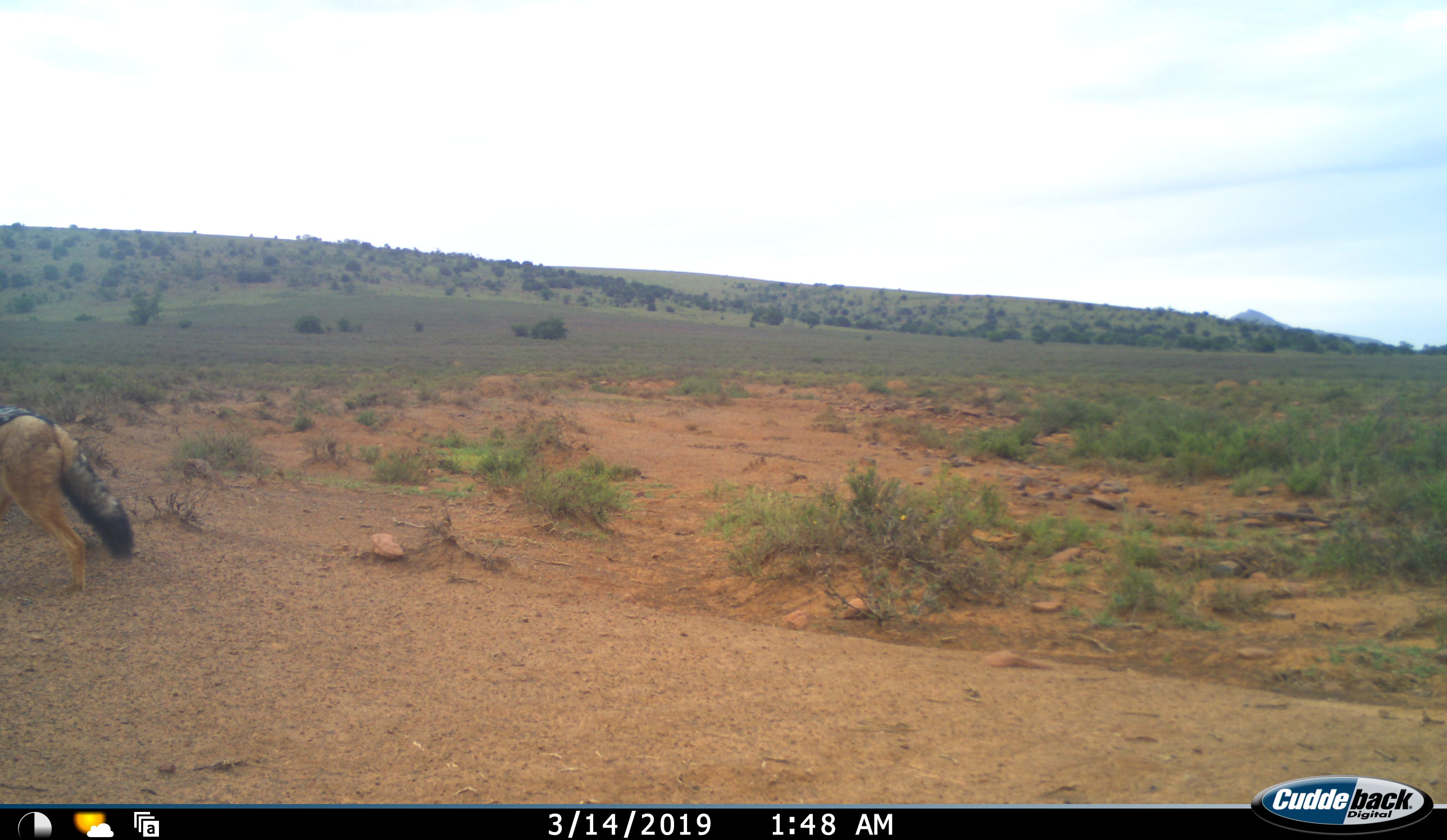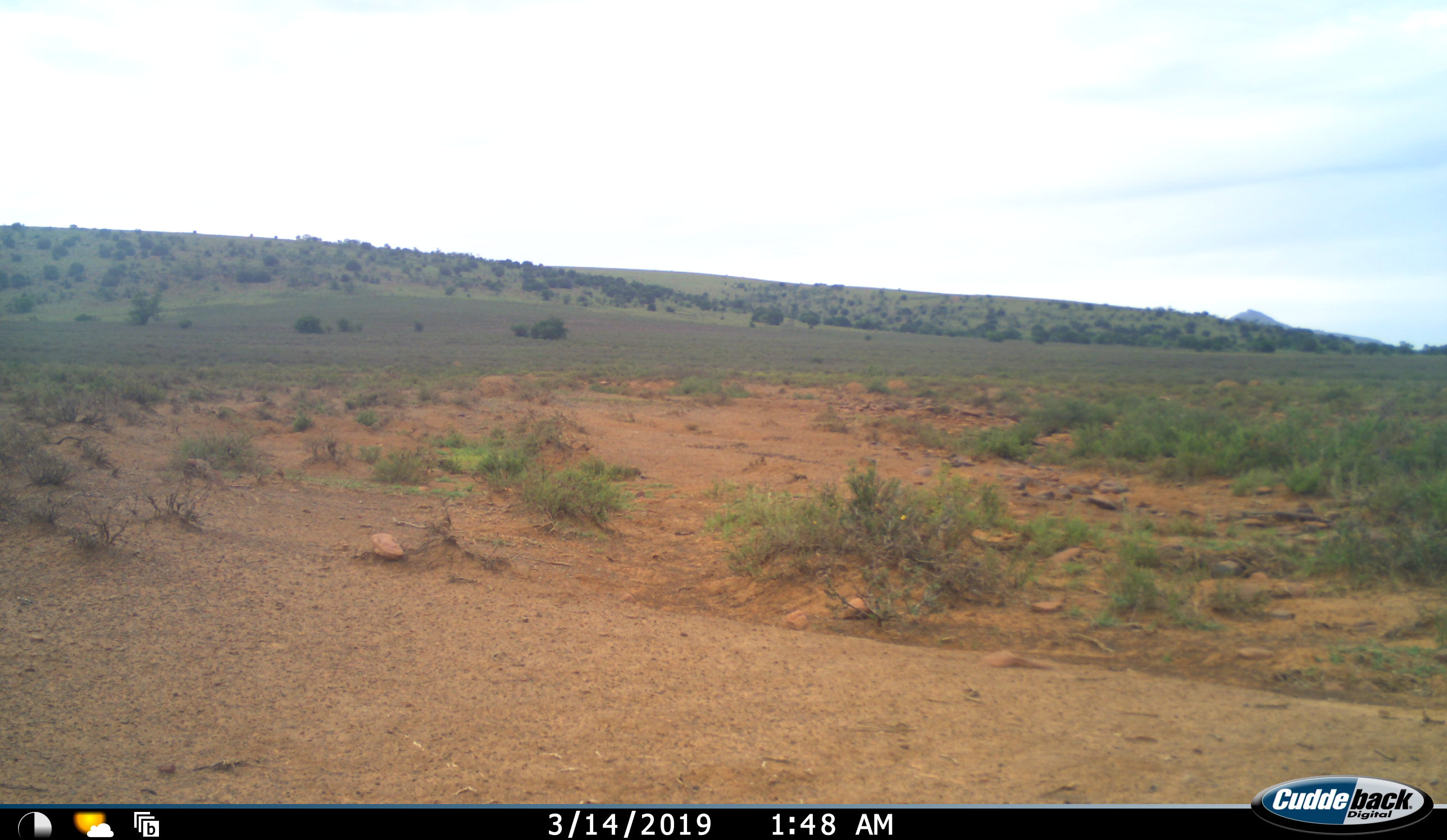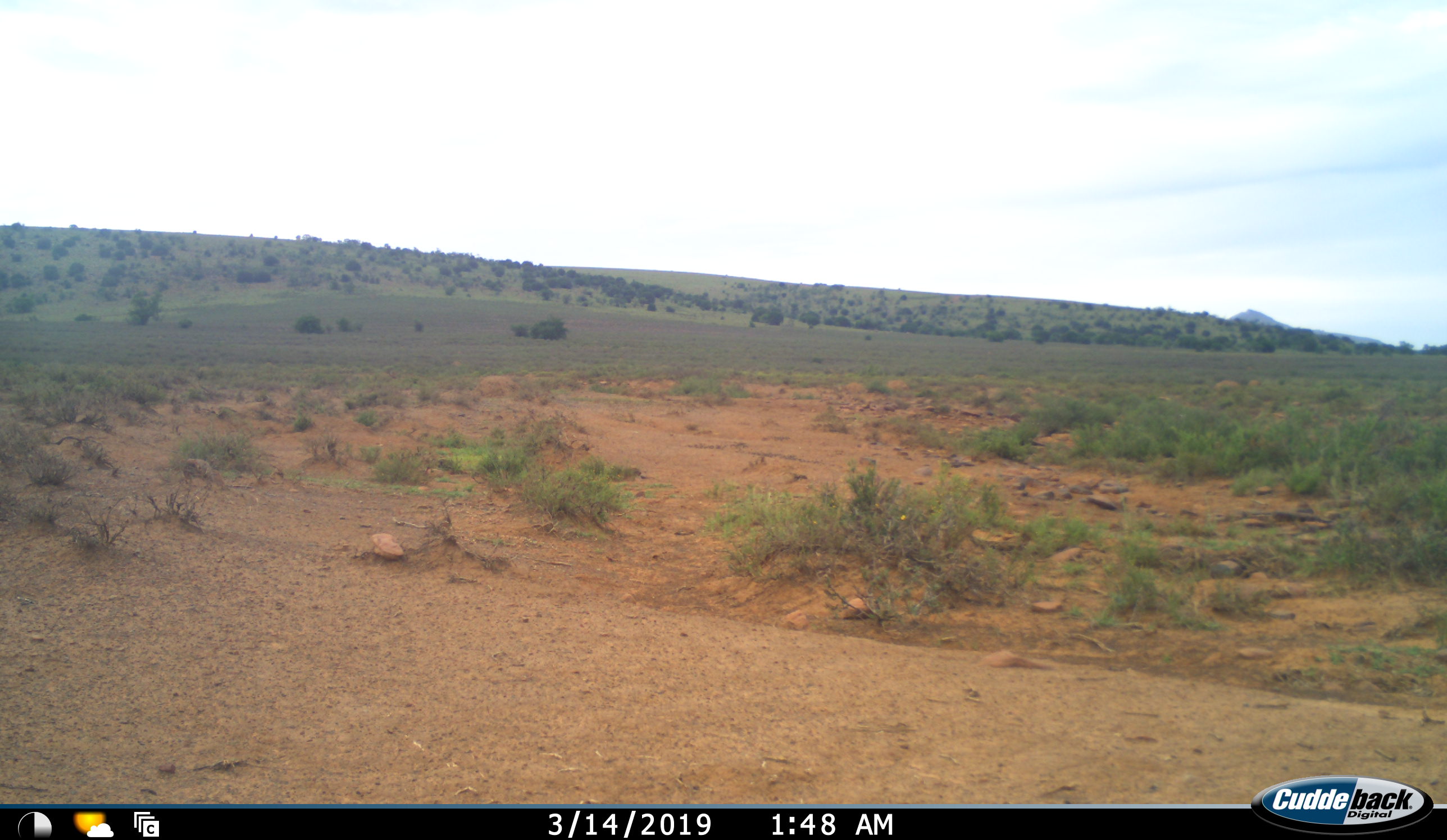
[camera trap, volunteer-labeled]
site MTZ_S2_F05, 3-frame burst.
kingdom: Animalia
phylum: Chordata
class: Mammalia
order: Carnivora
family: Canidae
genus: Lupulella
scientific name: Lupulella mesomelas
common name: black-backed jackal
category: jackalblackbacked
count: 1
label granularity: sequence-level